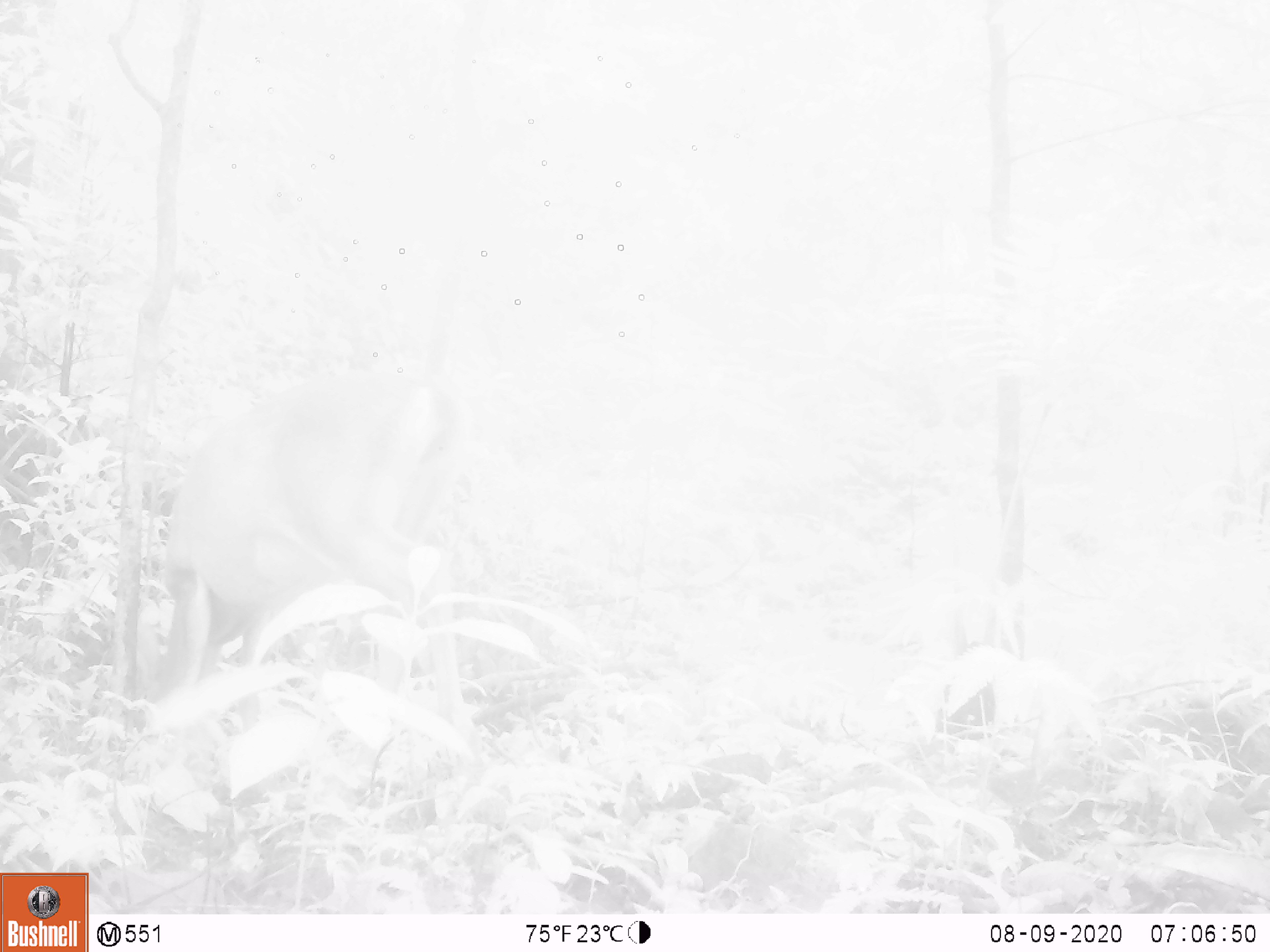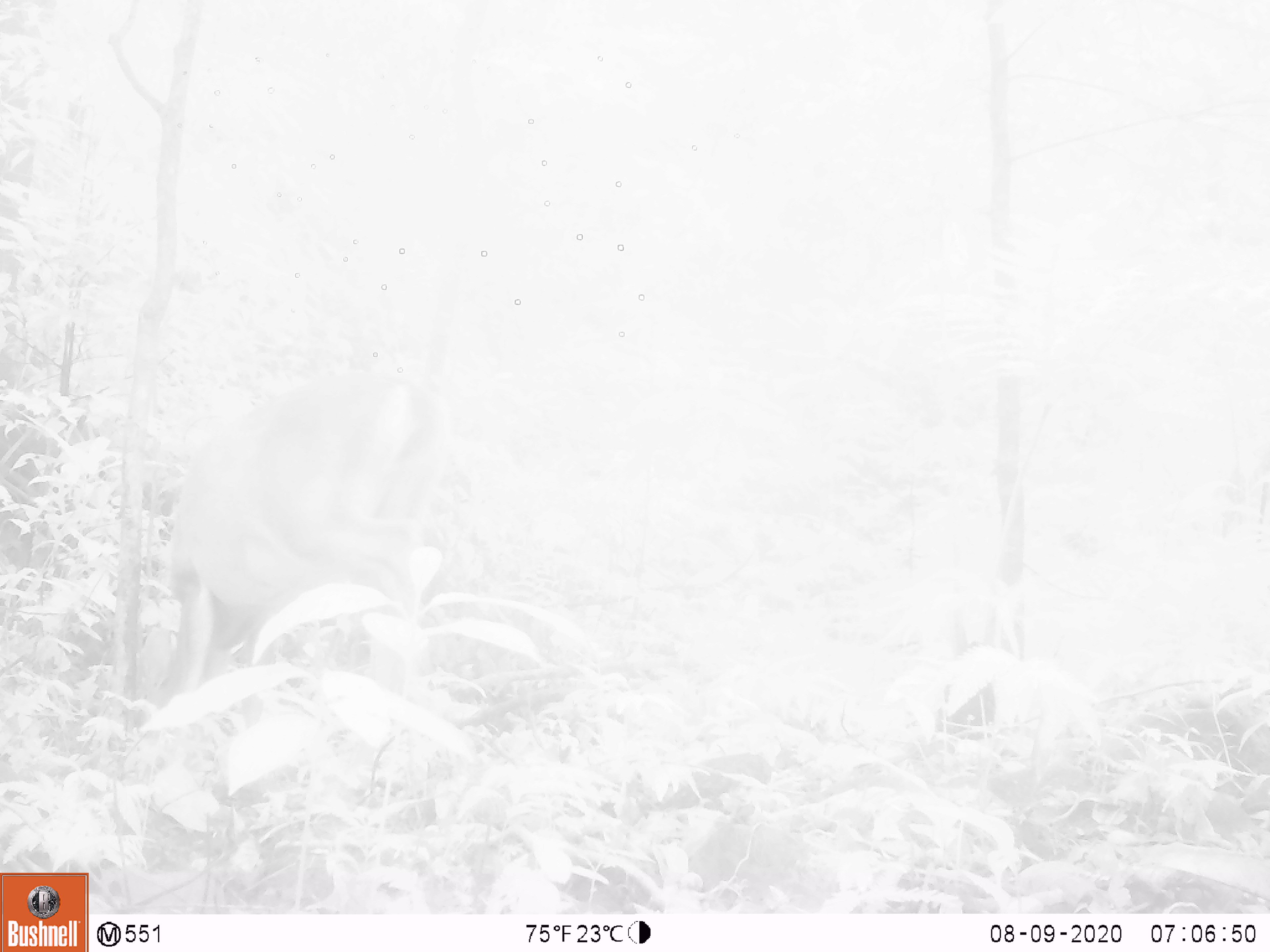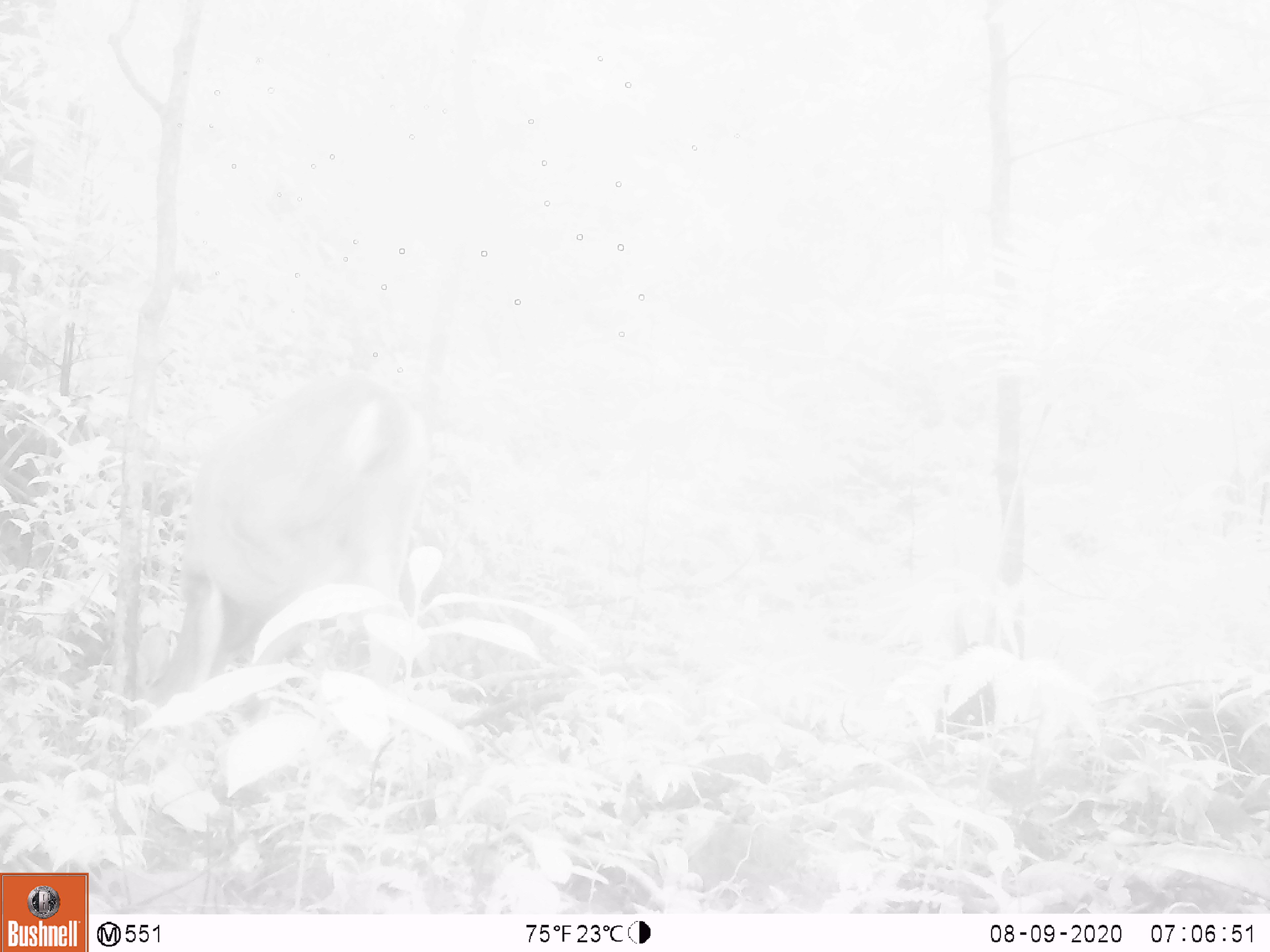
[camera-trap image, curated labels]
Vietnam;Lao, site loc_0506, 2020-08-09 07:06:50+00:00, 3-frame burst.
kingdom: Animalia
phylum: Chordata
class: Mammalia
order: Artiodactyla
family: Cervidae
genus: Muntiacus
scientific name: Muntiacus vuquangensis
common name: large-antlered muntjac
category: large antlered muntjac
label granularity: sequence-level